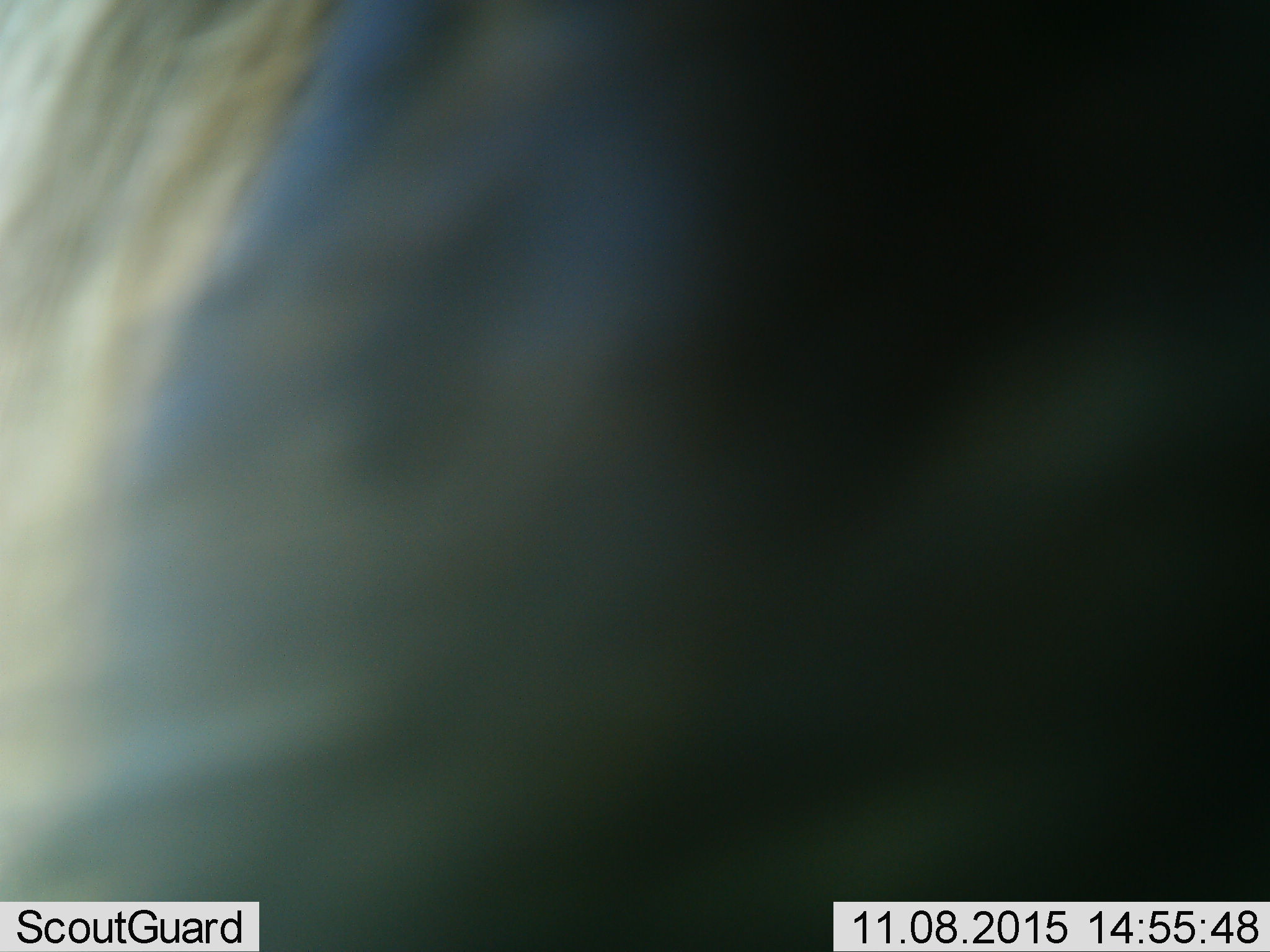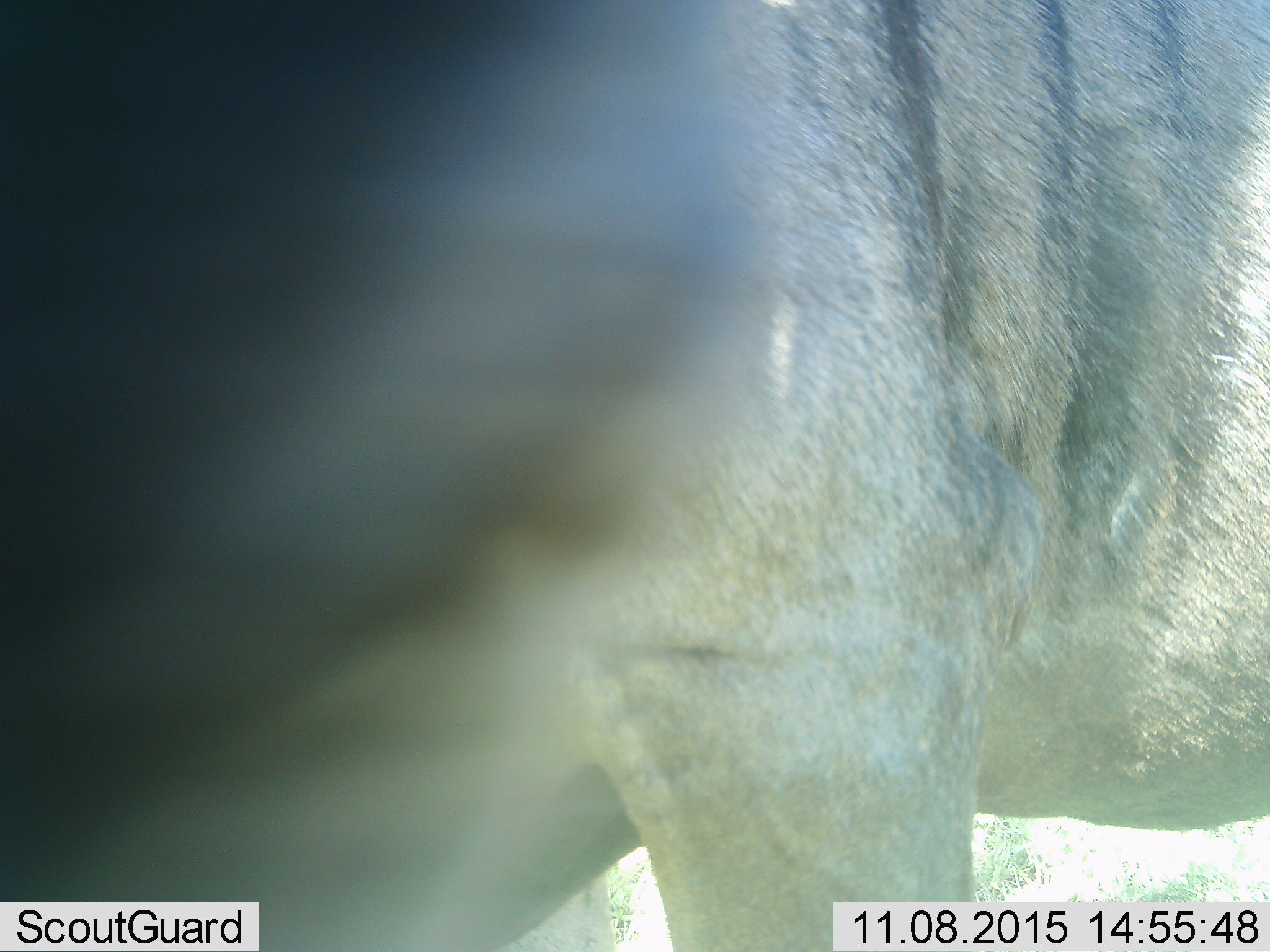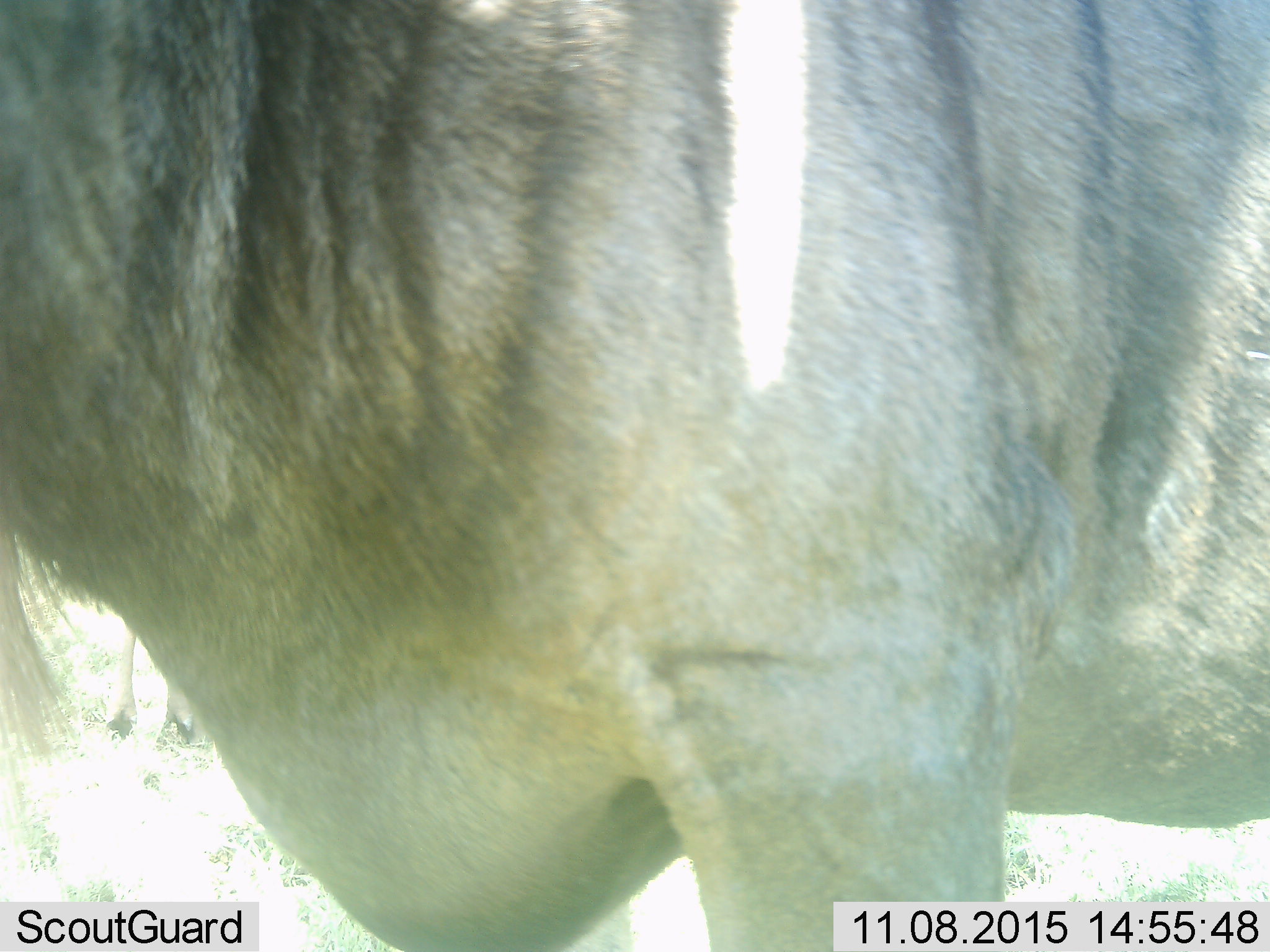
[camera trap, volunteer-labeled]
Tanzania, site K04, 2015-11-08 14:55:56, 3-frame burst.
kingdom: Animalia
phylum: Chordata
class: Mammalia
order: Artiodactyla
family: Bovidae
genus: Connochaetes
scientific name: Connochaetes taurinus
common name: blue wildebeest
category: wildebeest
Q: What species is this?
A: Wildebeest (blue wildebeest) (Connochaetes taurinus).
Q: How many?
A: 1.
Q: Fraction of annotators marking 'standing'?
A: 100%.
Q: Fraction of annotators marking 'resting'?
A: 0%.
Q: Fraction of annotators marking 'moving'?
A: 0%.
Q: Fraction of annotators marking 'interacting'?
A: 0%.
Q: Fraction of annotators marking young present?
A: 0%.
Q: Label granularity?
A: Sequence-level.